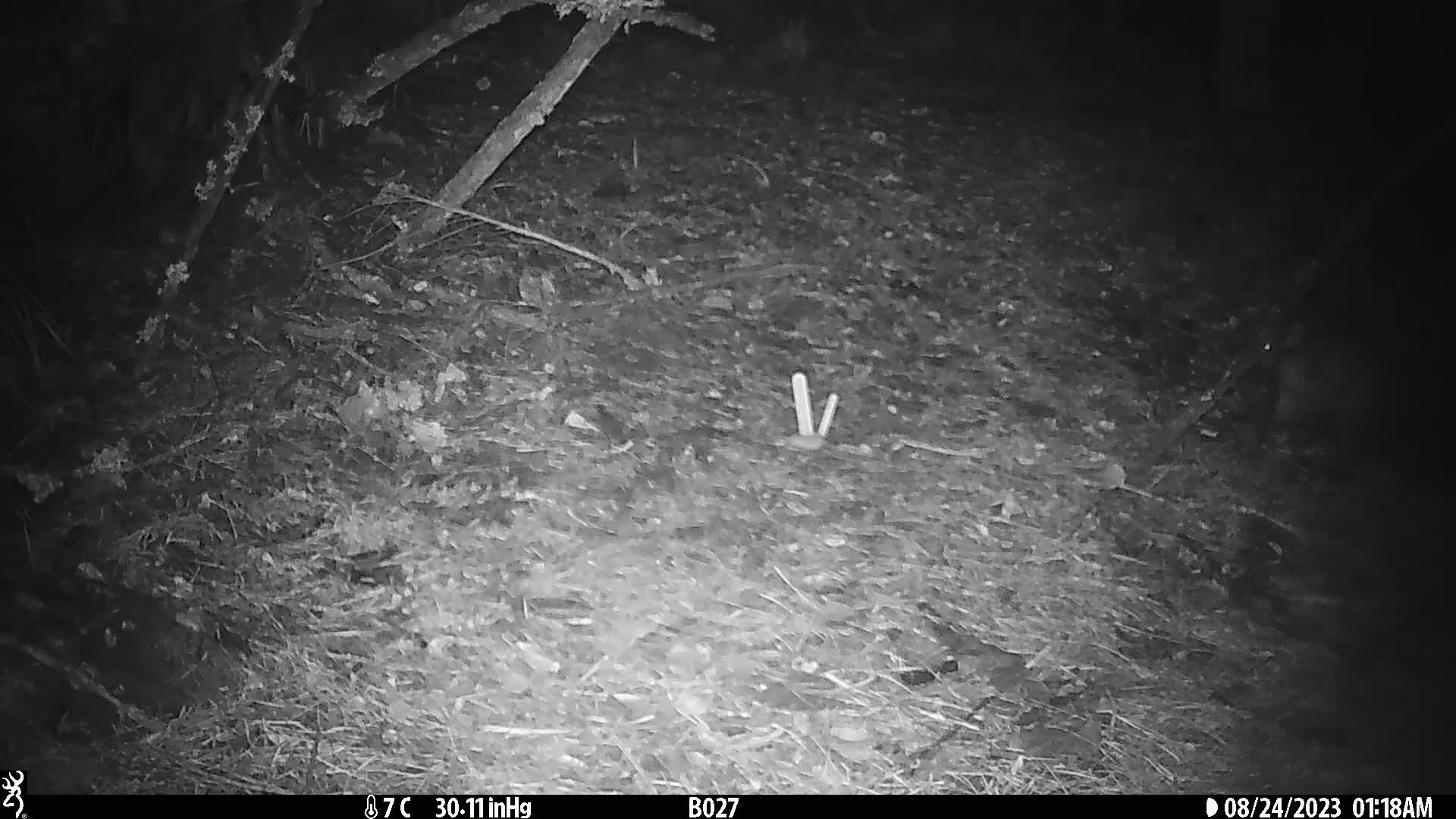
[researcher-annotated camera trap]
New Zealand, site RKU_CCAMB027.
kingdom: Animalia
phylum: Chordata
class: Mammalia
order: Diprotodontia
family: Phalangeridae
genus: Trichosurus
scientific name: Trichosurus vulpecula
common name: common brushtail possum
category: possum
Possum (common brushtail possum) (Trichosurus vulpecula).